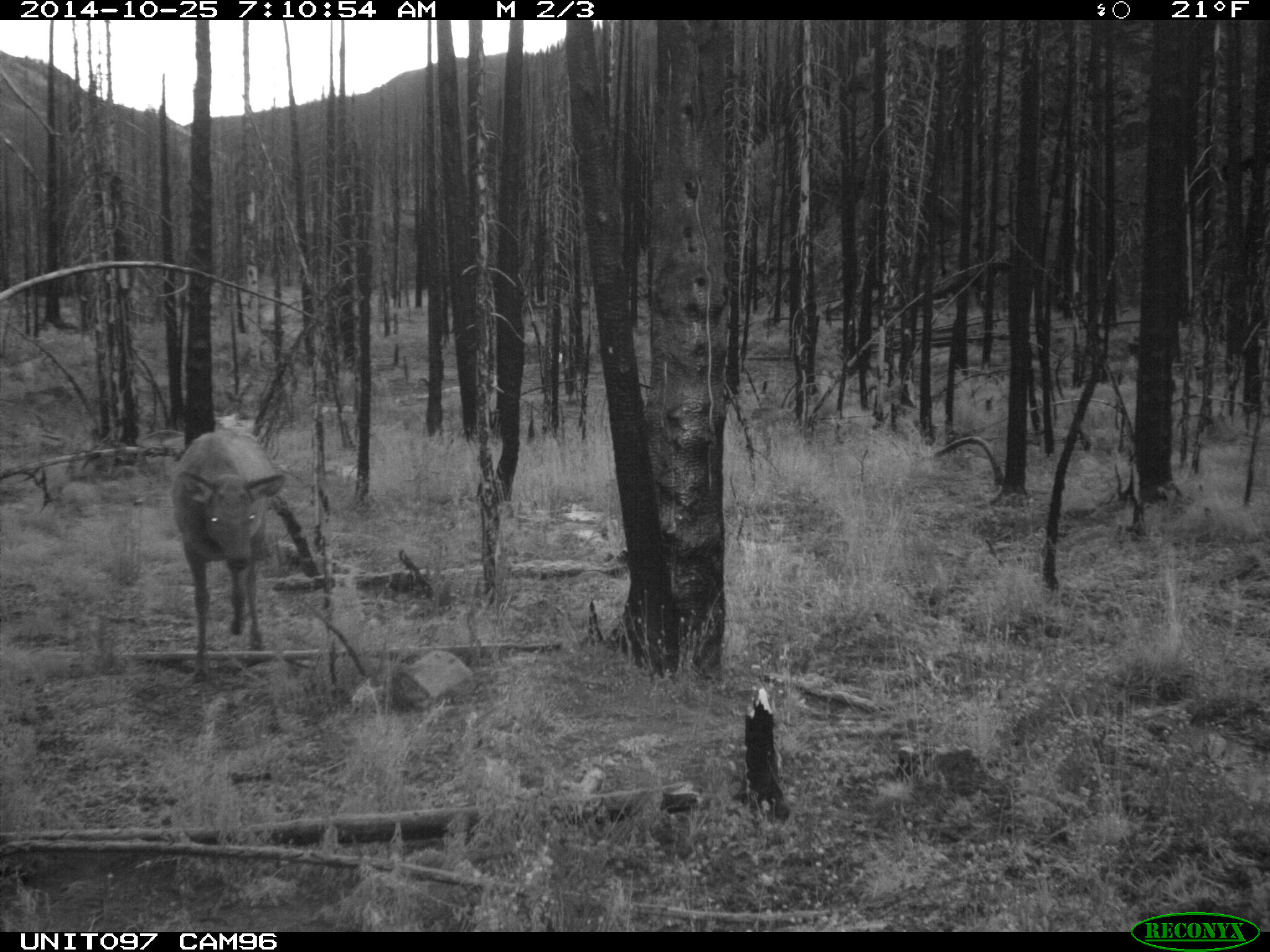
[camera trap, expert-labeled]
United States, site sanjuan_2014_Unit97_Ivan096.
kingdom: Animalia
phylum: Chordata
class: Mammalia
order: Artiodactyla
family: Cervidae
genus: Cervus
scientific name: Cervus elaphus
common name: red deer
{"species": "Cervus elaphus (red deer)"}